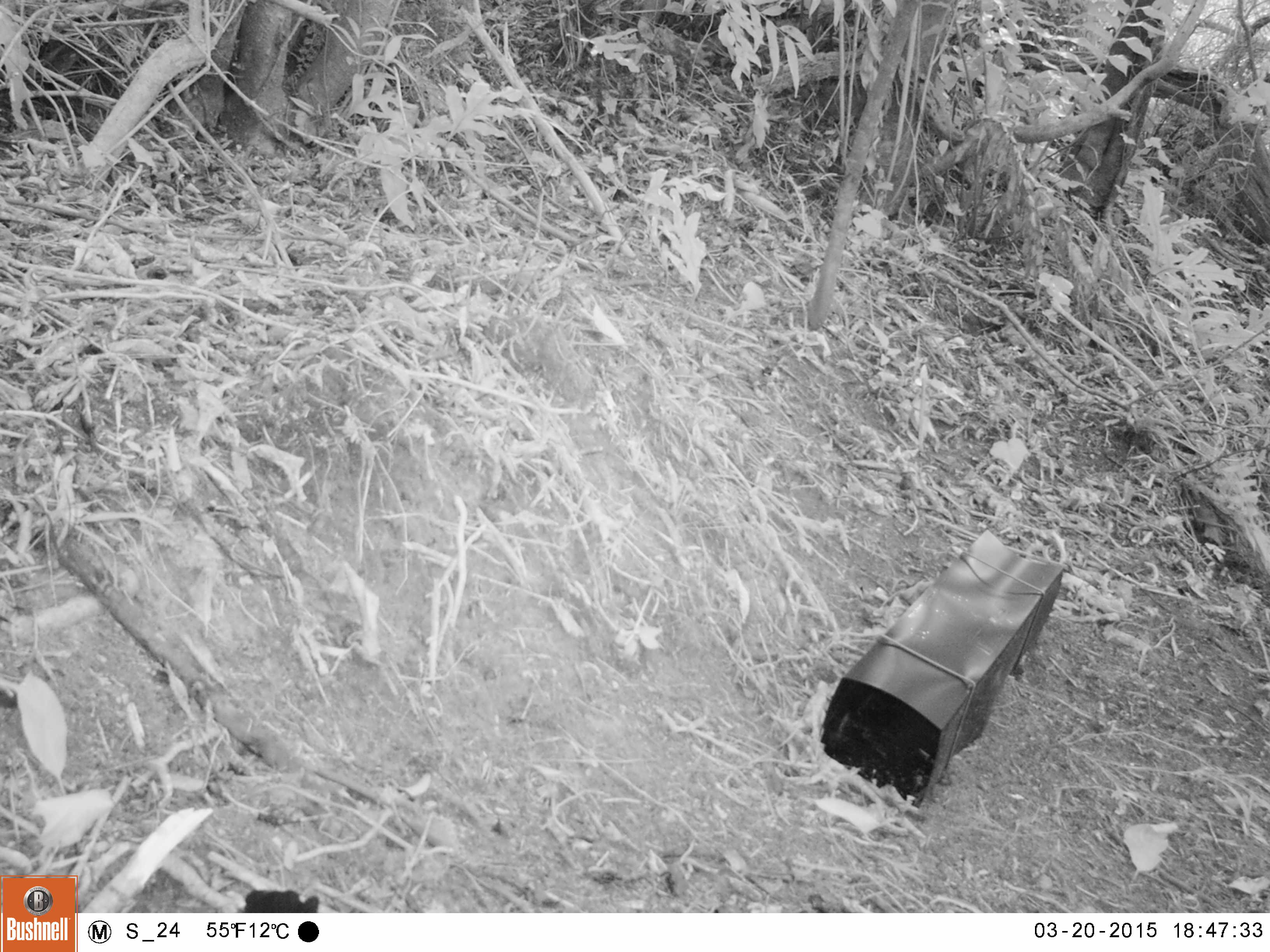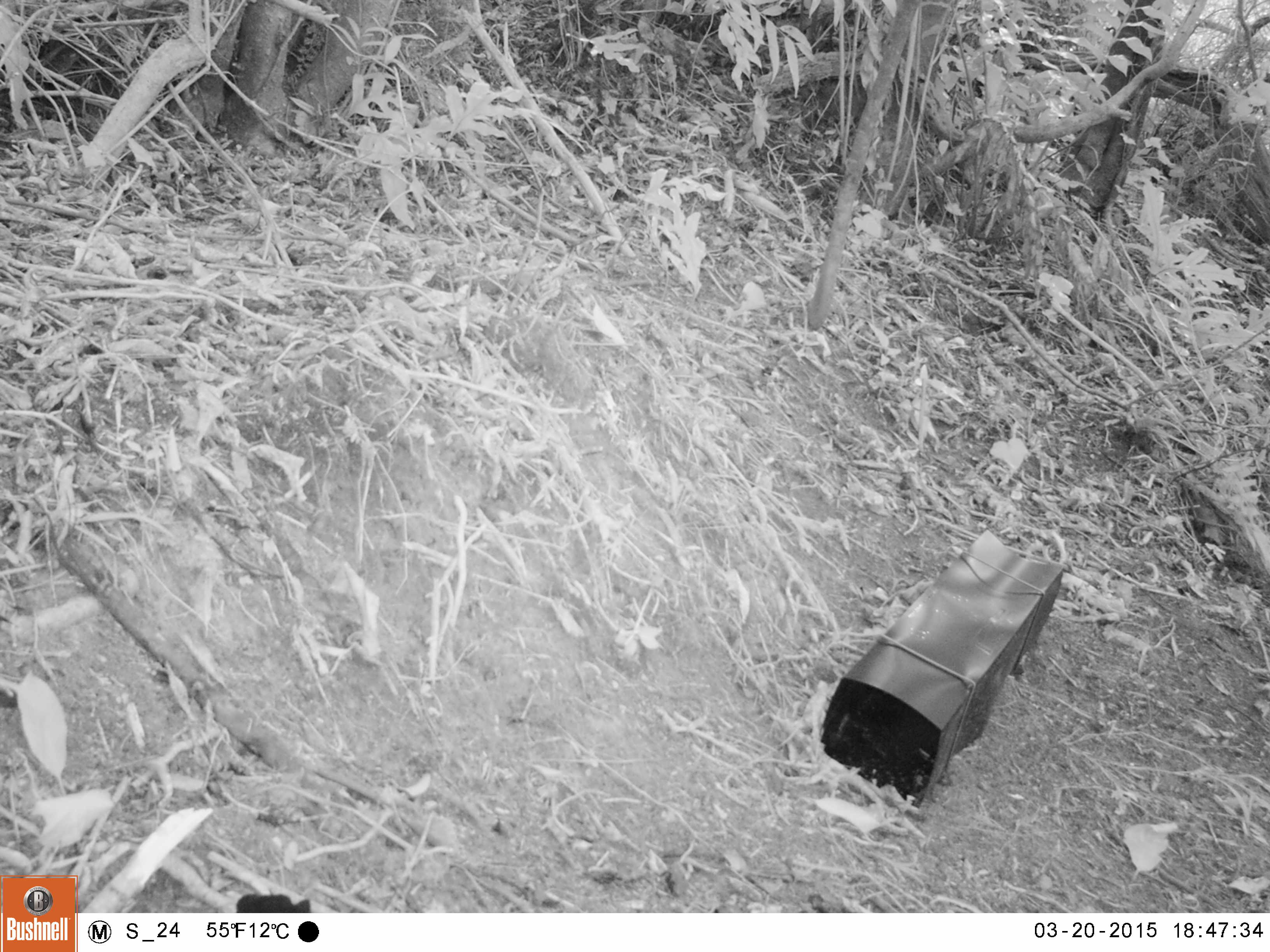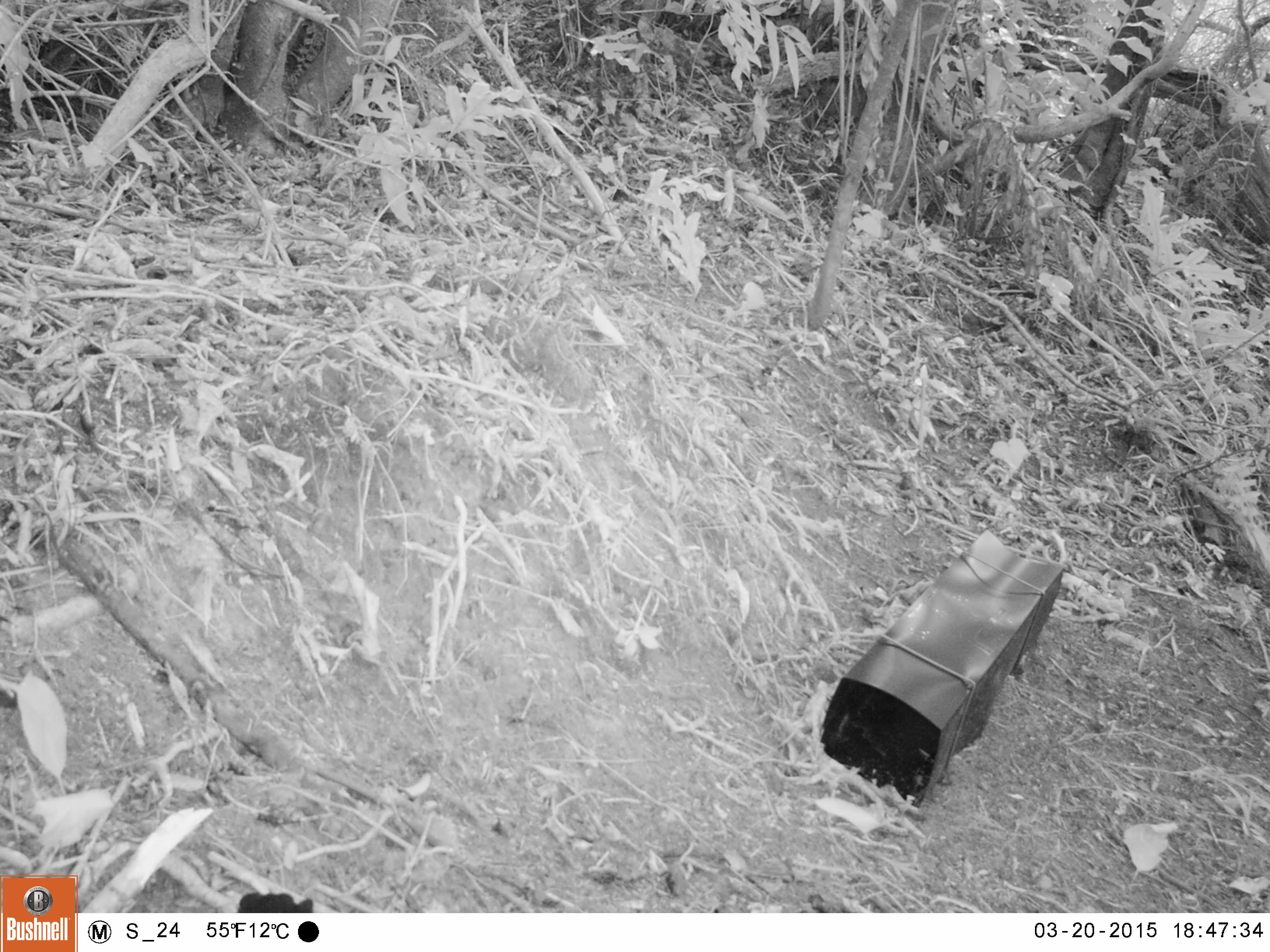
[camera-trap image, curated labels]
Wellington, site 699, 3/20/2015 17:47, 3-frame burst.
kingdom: Animalia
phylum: Chordata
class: Aves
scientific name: Aves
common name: bird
Bird (Aves).